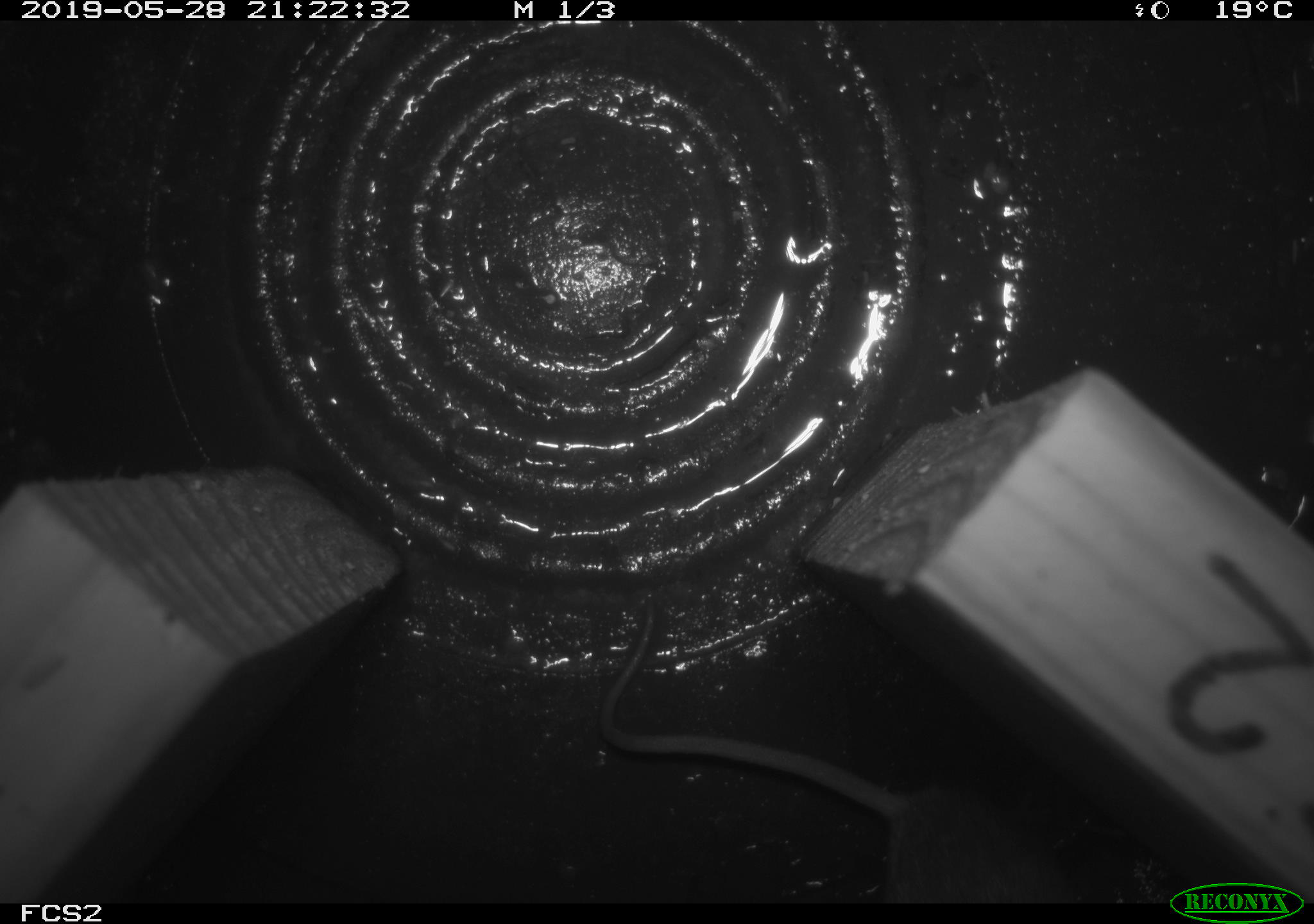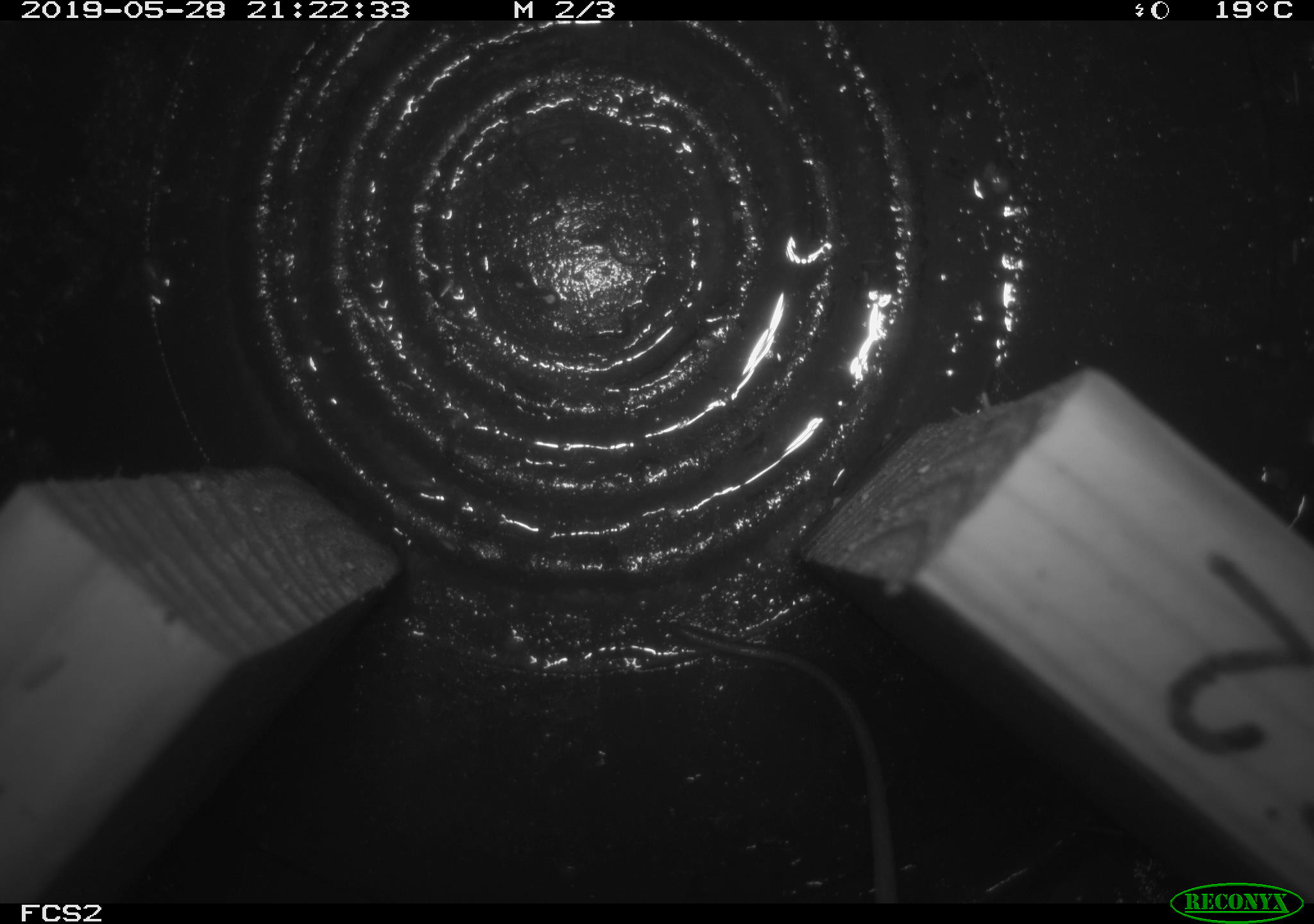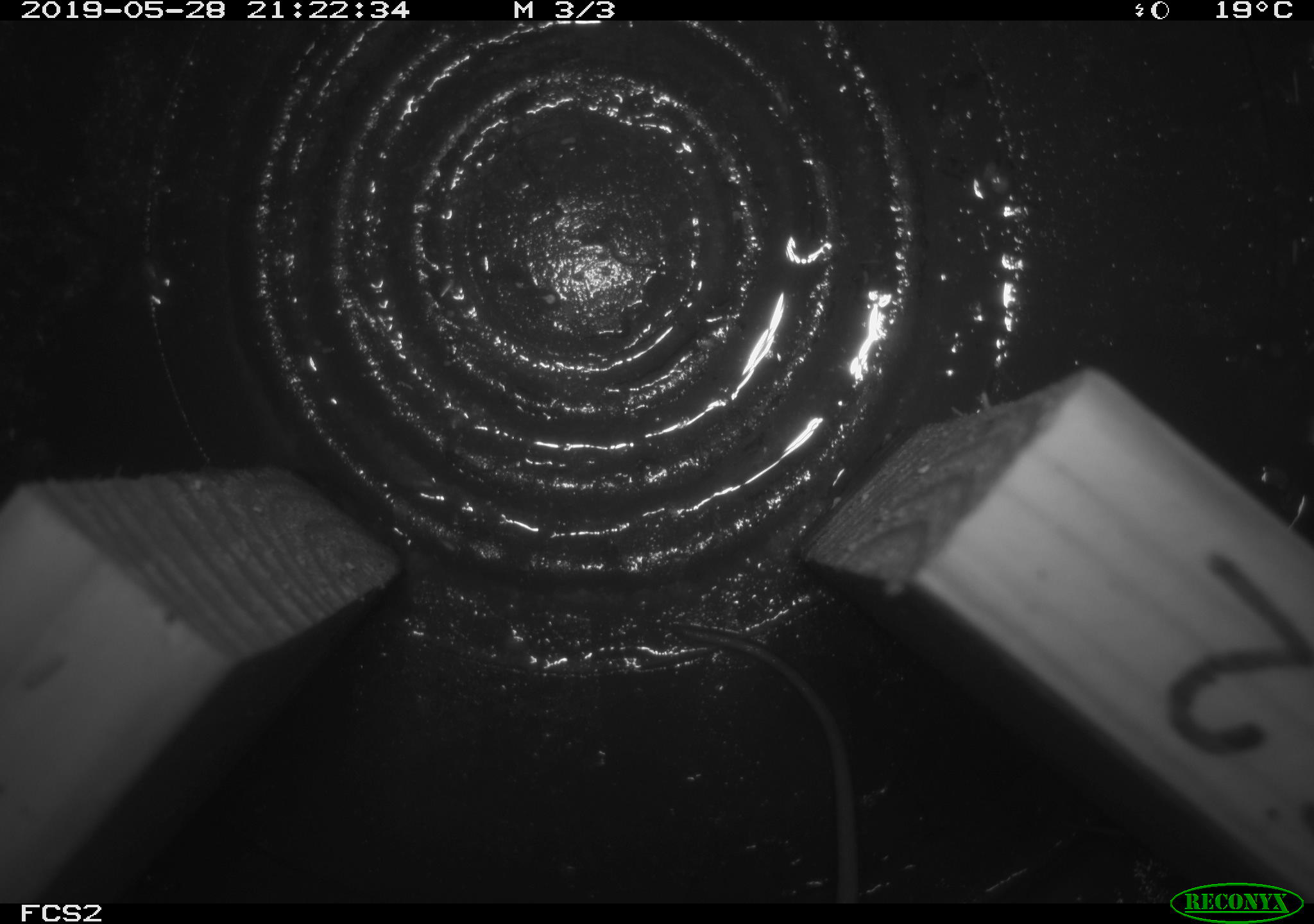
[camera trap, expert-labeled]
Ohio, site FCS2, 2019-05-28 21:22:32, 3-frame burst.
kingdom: Animalia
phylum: Chordata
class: Mammalia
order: Rodentia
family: Cricetidae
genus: Peromyscus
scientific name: Peromyscus leucopus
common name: white-footed mouse